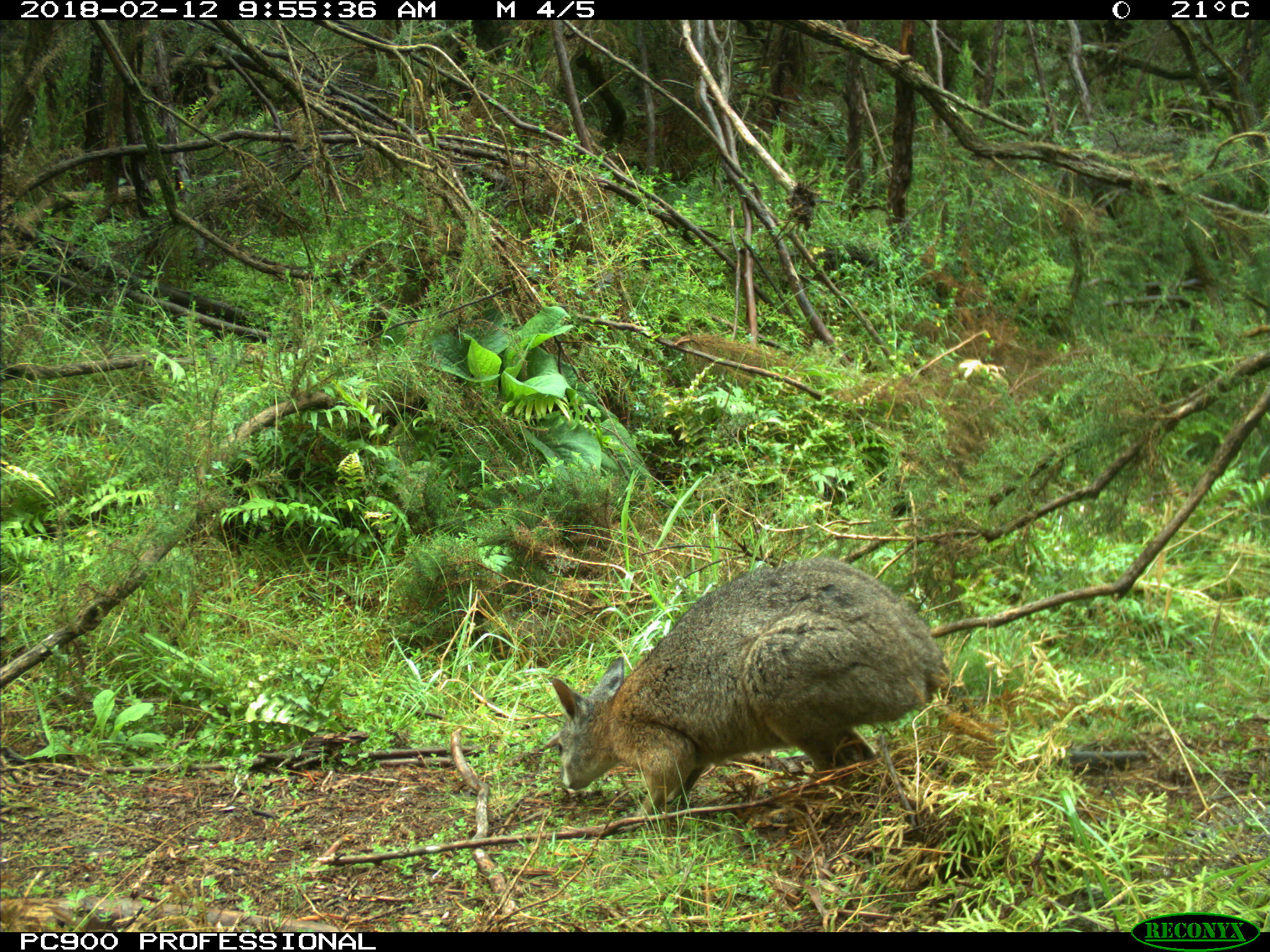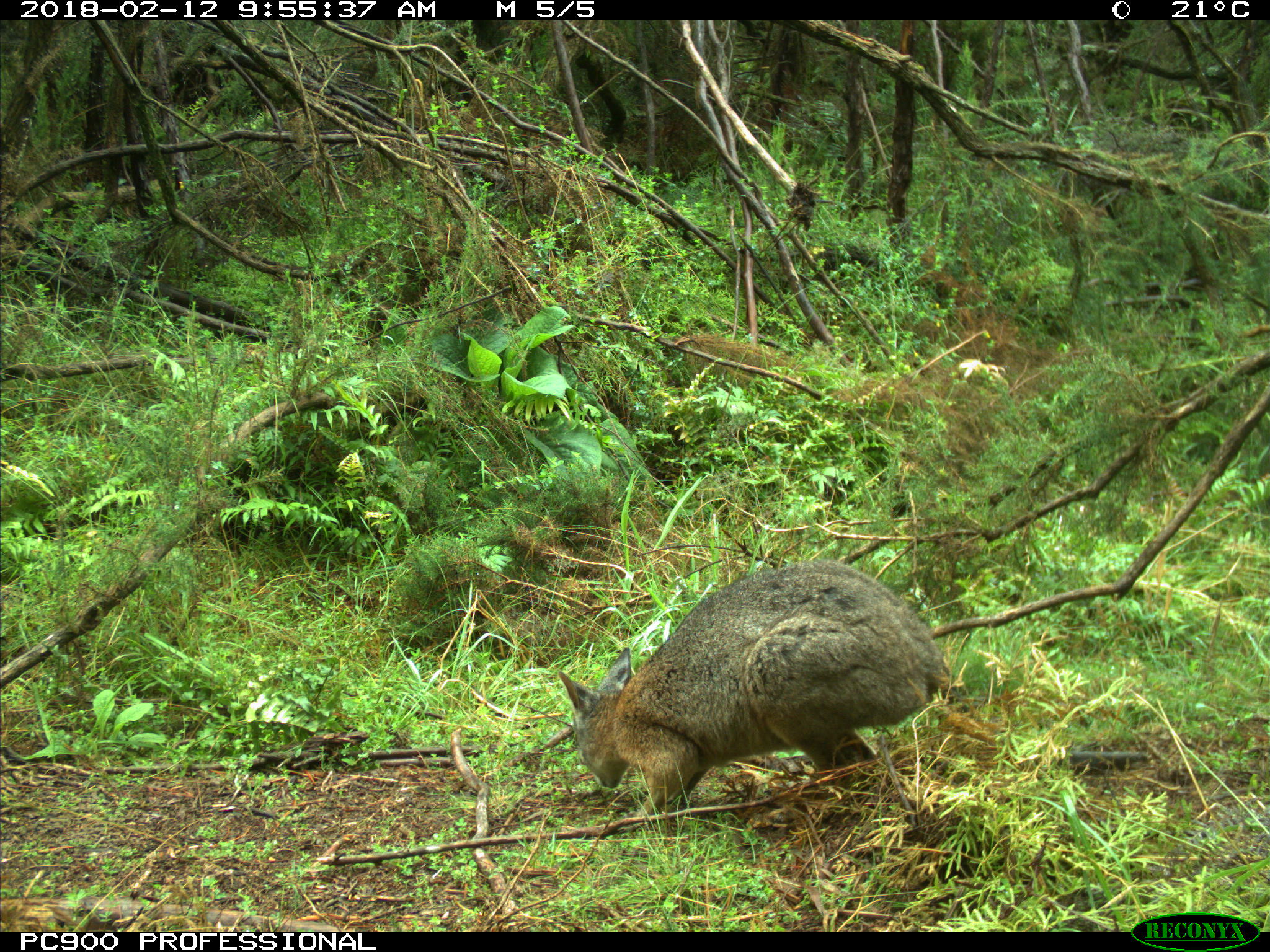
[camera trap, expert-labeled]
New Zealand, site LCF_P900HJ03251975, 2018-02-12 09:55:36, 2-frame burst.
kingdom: Animalia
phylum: Chordata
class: Mammalia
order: Diprotodontia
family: Macropodidae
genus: Notamacropus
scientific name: Notamacropus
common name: wallaby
Wallaby (Notamacropus).